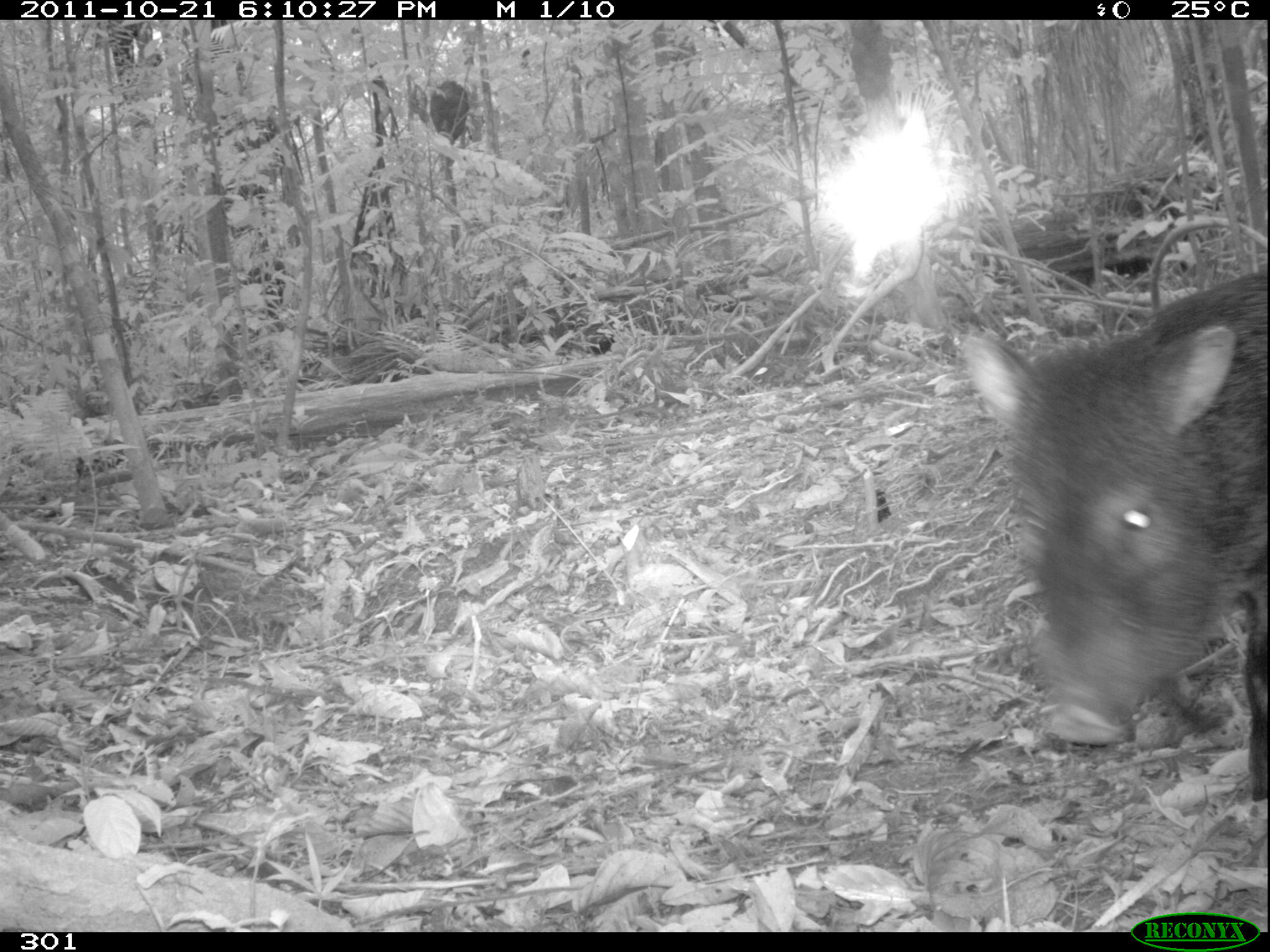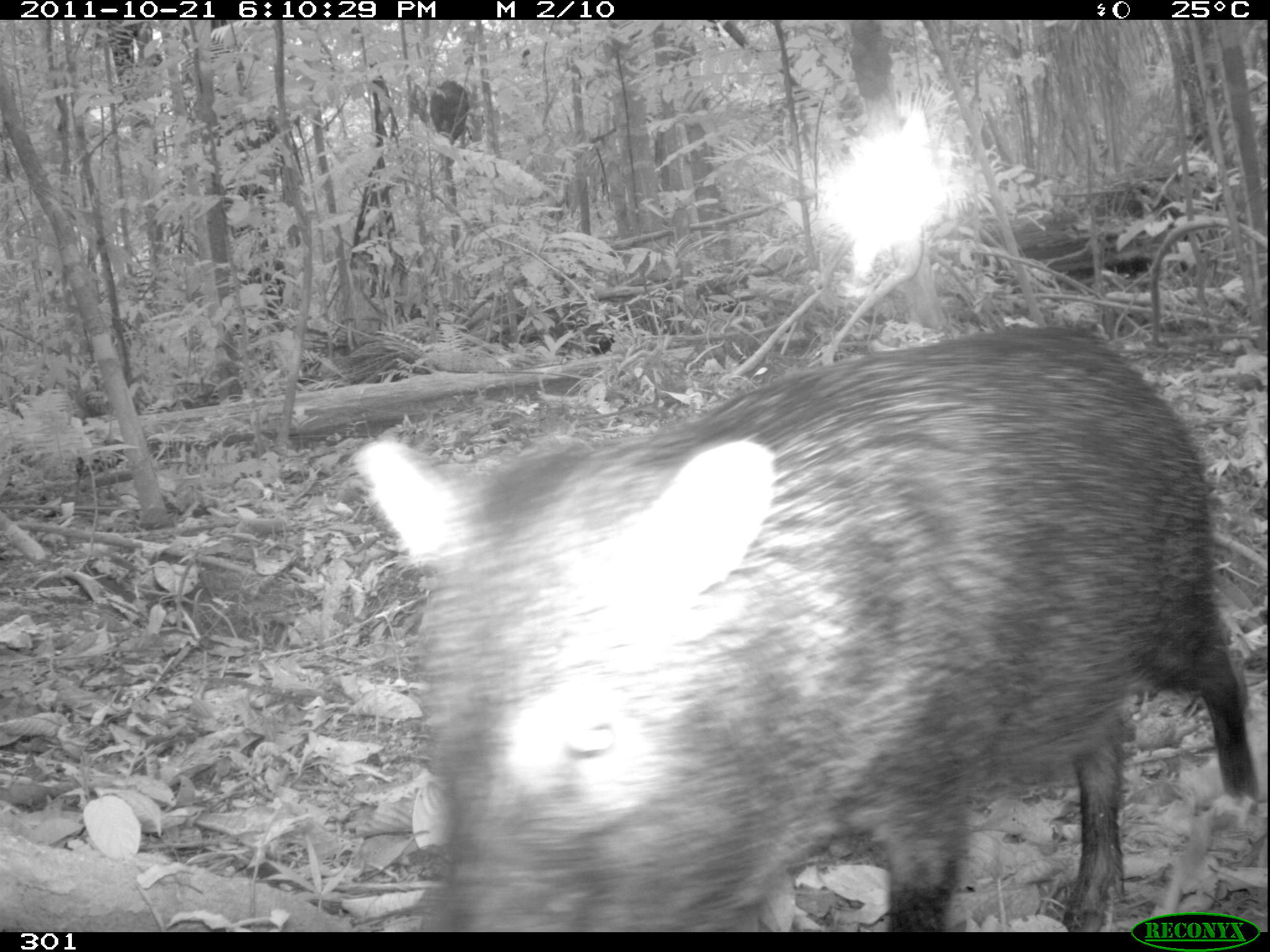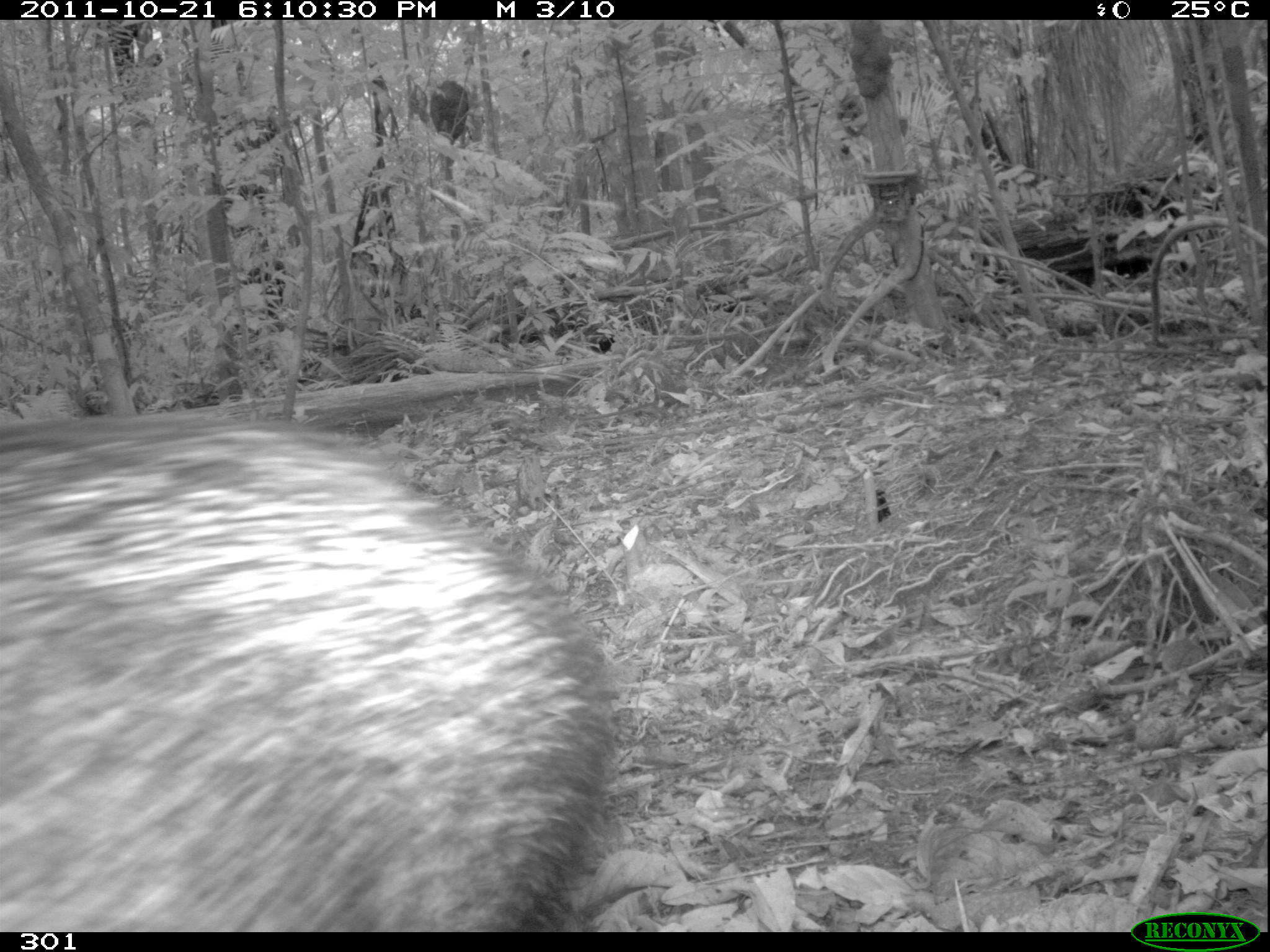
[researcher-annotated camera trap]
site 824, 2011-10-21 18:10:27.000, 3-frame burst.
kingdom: Animalia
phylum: Chordata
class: Mammalia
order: Artiodactyla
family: Tayassuidae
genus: Pecari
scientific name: Pecari tajacu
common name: collared peccary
Pecari tajacu (collared peccary).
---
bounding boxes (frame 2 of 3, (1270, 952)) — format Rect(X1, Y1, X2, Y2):
pecari tajacu: Rect(343, 322, 1258, 932)